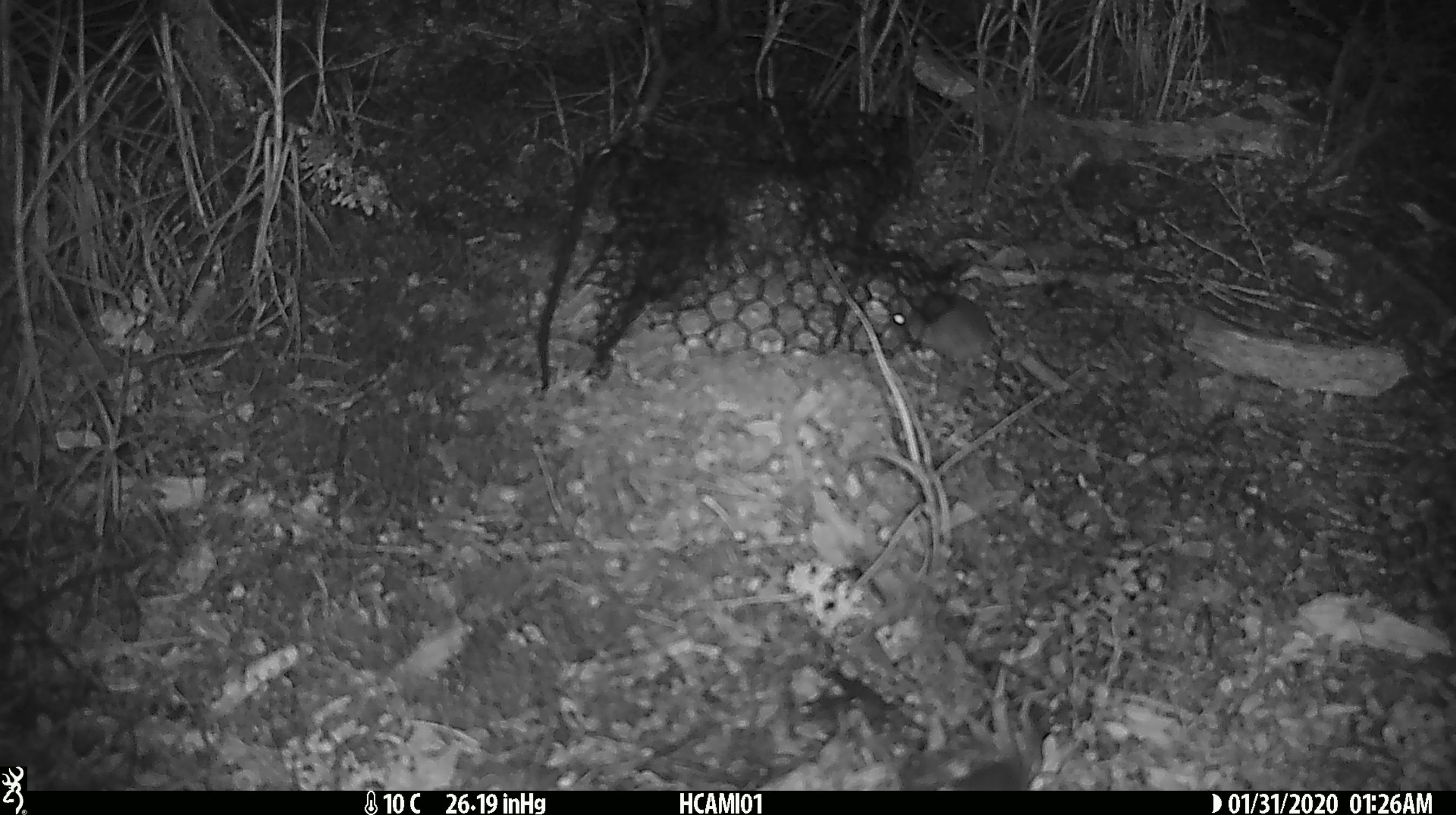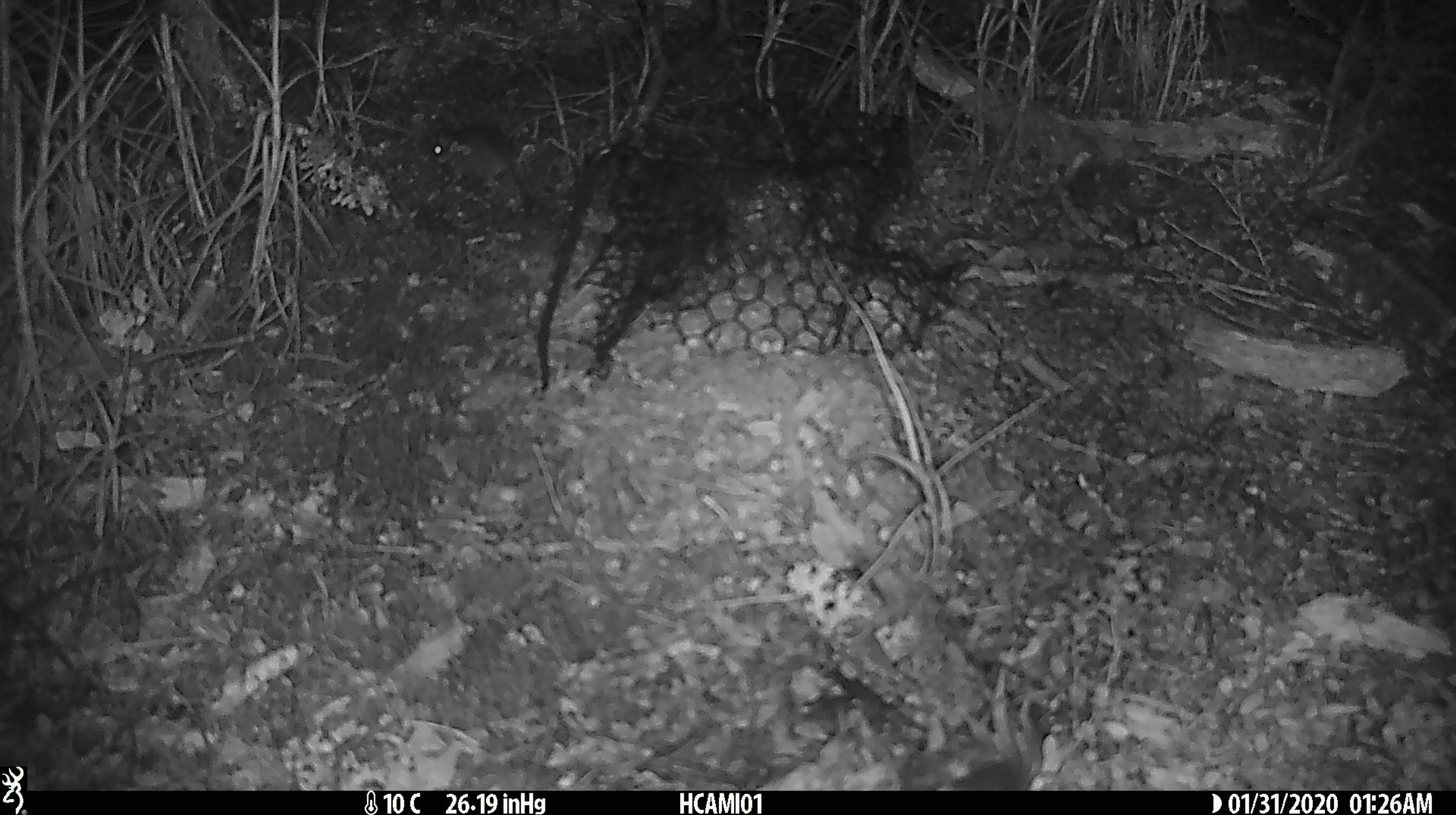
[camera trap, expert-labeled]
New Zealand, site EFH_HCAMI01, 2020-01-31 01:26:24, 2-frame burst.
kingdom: Animalia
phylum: Chordata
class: Mammalia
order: Rodentia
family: Muridae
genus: Mus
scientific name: Mus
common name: mouse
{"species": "mouse (Mus)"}